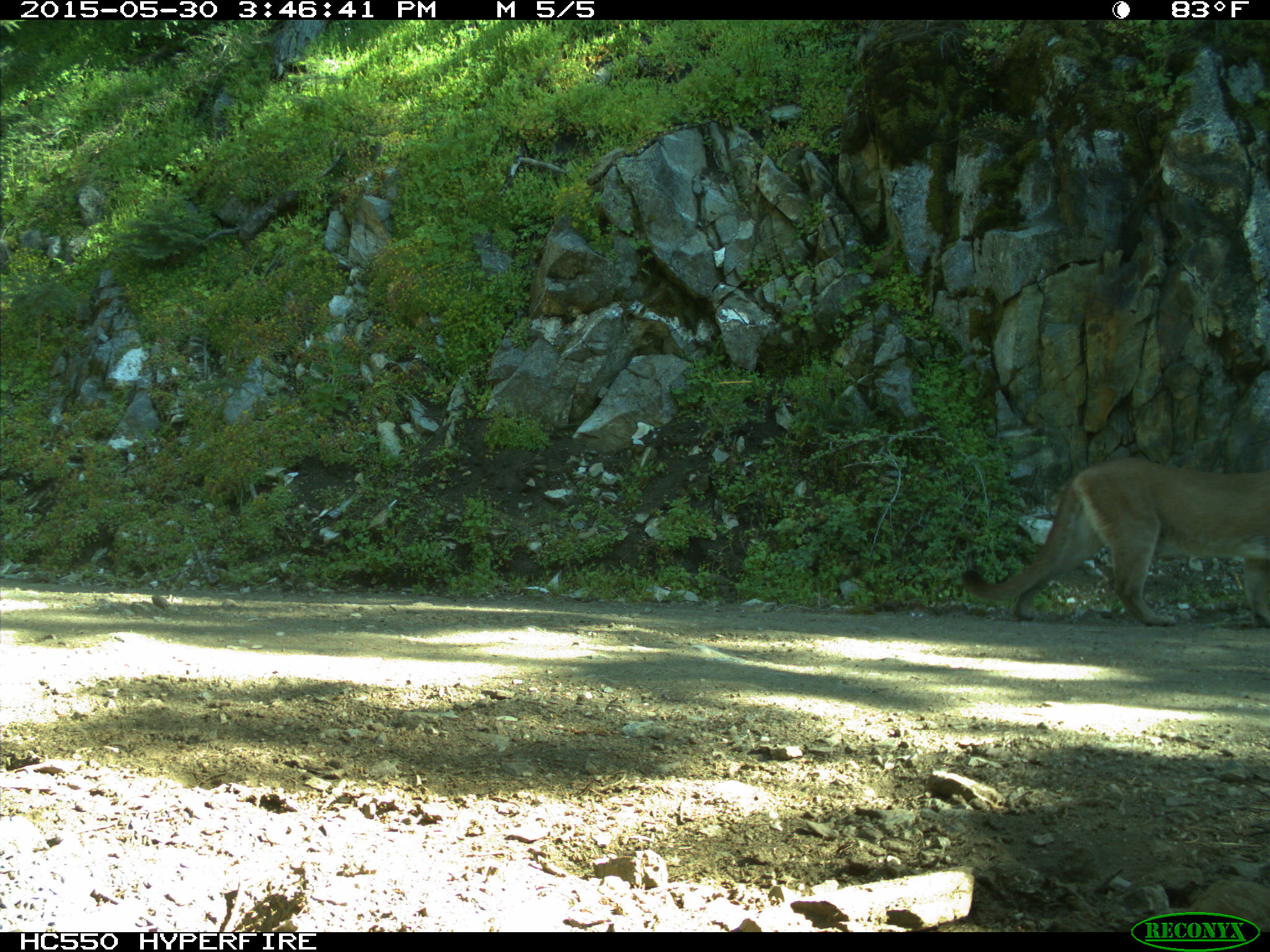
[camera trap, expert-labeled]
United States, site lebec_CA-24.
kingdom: Animalia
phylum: Chordata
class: Mammalia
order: Carnivora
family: Felidae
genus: Puma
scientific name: Puma concolor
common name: mountain lion